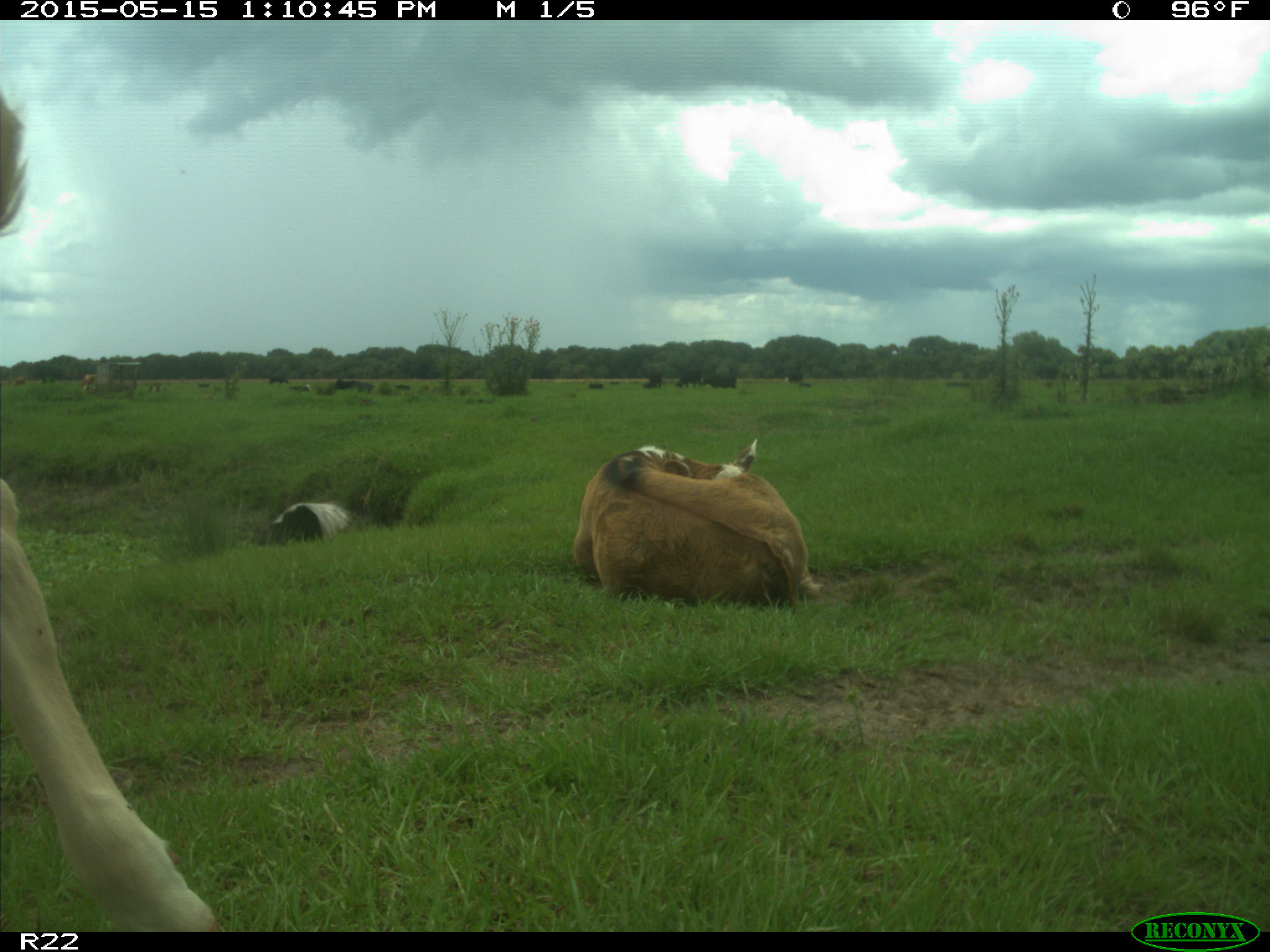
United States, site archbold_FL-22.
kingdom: Animalia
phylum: Chordata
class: Mammalia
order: Artiodactyla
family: Bovidae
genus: Bos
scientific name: Bos taurus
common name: domestic cow